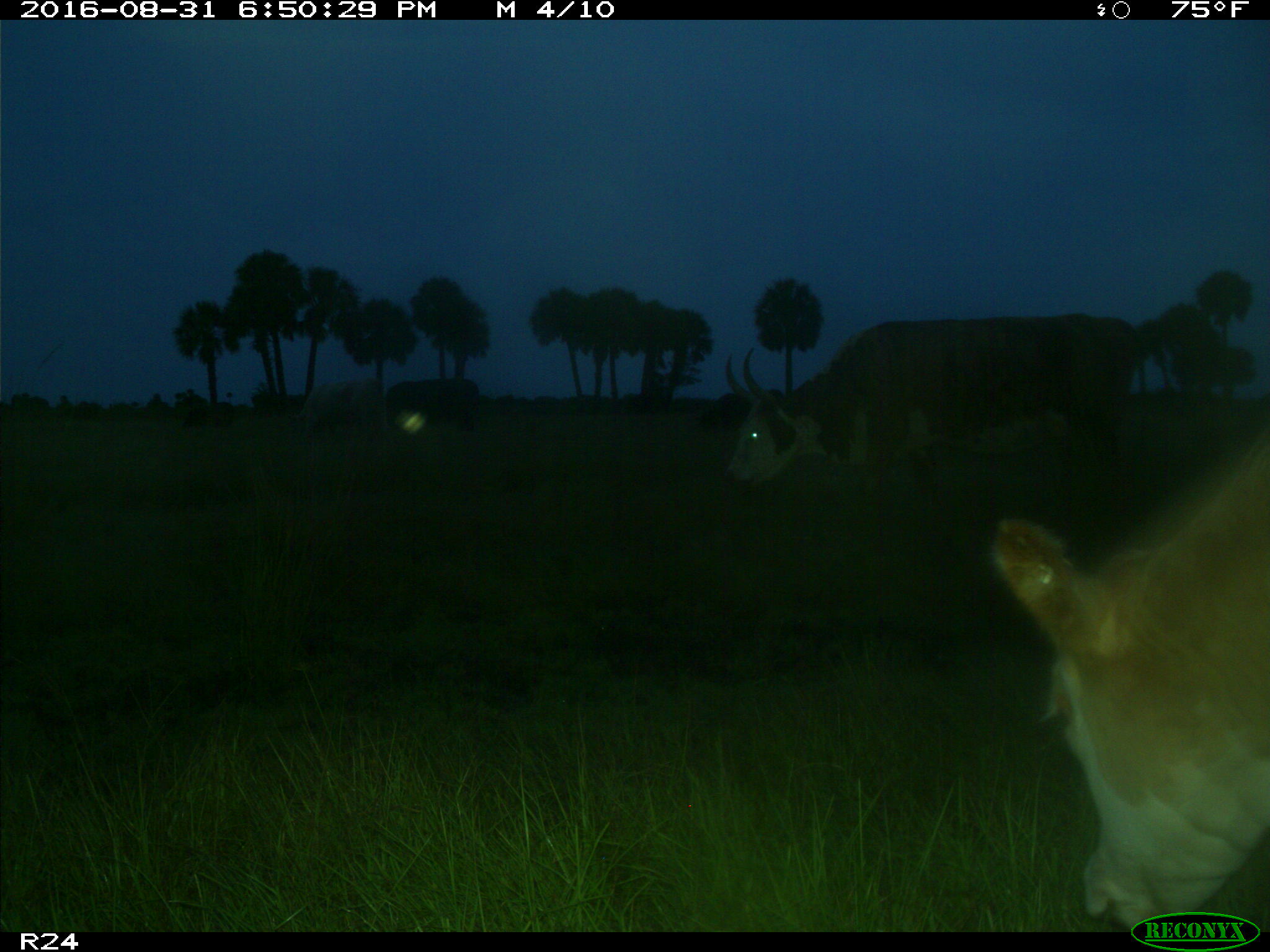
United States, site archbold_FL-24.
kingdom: Animalia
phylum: Chordata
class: Mammalia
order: Artiodactyla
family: Bovidae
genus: Bos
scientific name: Bos taurus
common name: domestic cow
Bos taurus (domestic cow).